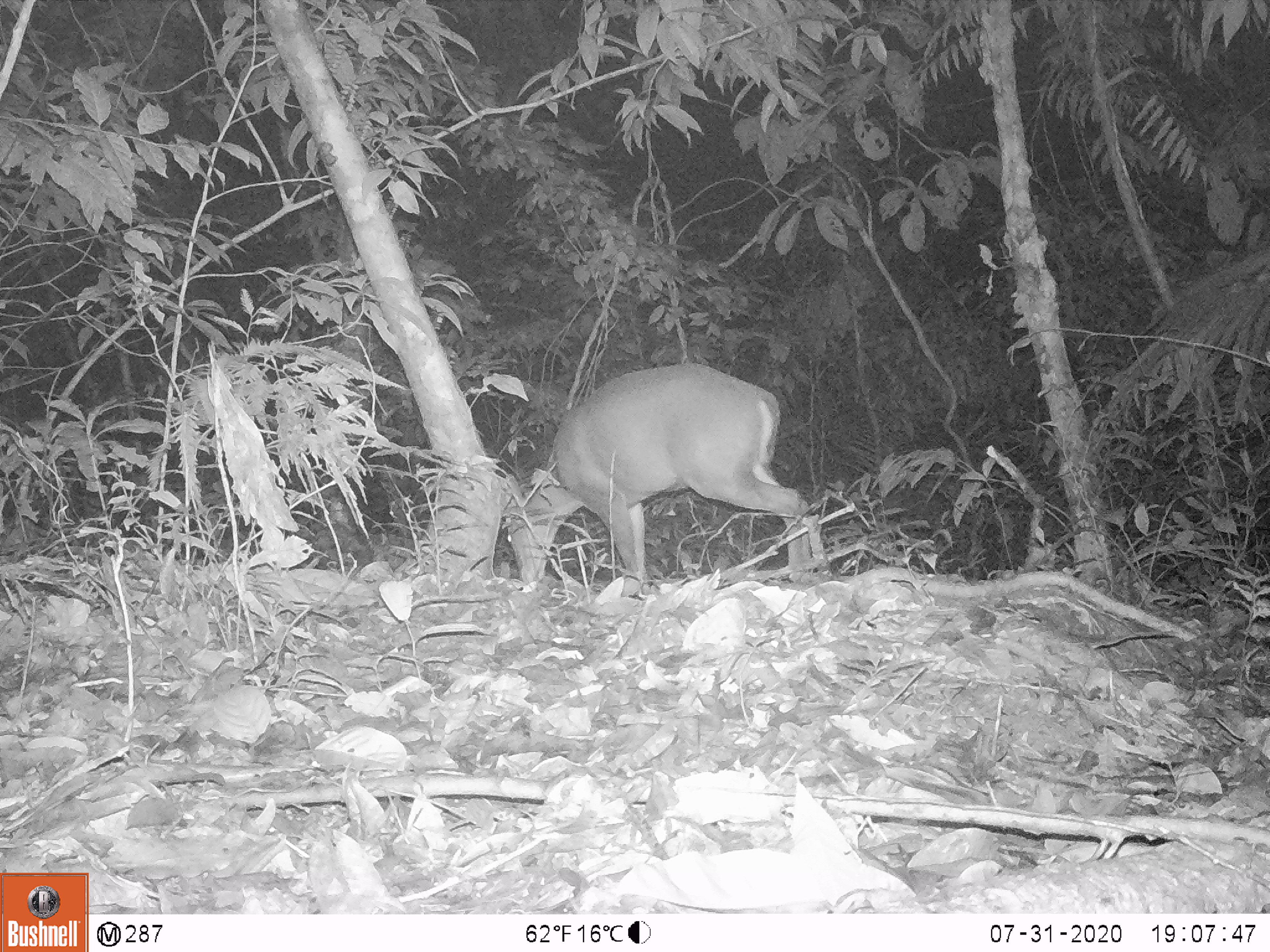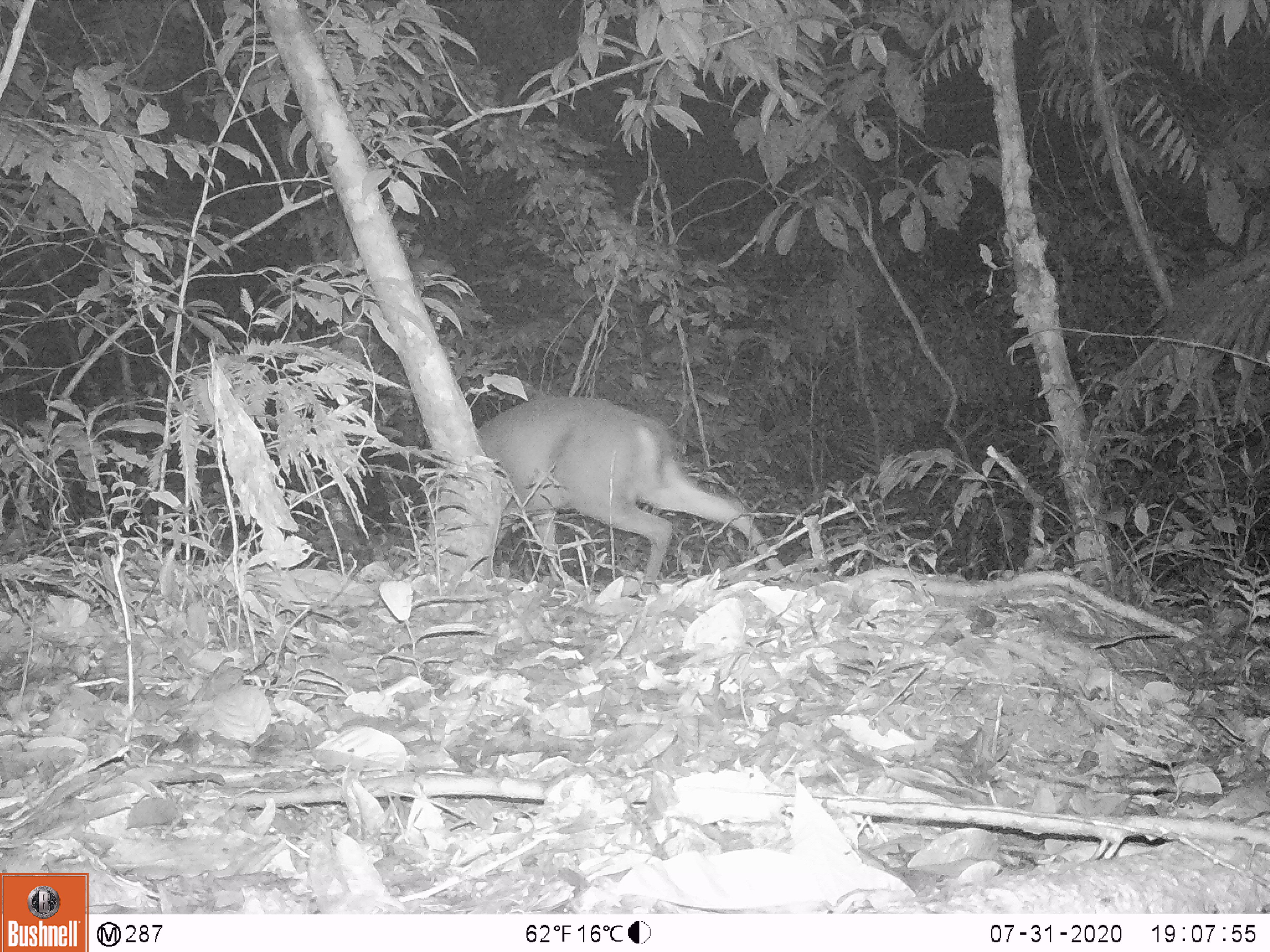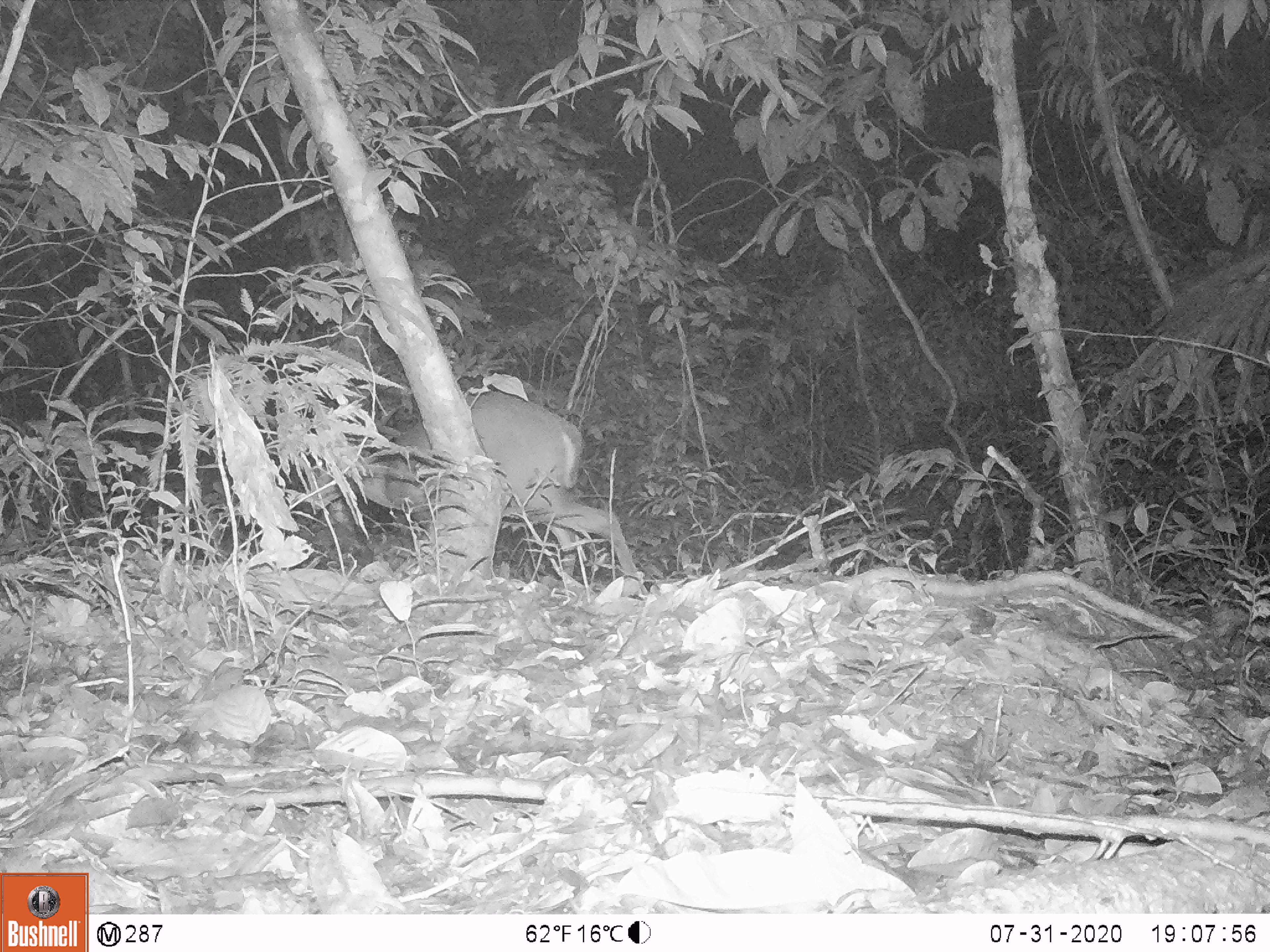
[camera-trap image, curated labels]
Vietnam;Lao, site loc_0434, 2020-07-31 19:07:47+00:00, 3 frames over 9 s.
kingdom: Animalia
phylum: Chordata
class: Mammalia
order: Artiodactyla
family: Cervidae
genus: Muntiacus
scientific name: Muntiacus rooseveltorum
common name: roosevelt's muntjac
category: roosevelts muntjac group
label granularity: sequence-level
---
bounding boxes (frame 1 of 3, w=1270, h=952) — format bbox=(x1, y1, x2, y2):
roosevelts muntjac group: bbox=(505, 361, 810, 598)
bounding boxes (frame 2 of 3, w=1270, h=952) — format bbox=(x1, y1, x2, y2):
roosevelts muntjac group: bbox=(477, 395, 786, 593)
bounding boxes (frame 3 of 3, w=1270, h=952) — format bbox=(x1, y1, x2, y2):
roosevelts muntjac group: bbox=(308, 392, 649, 598)